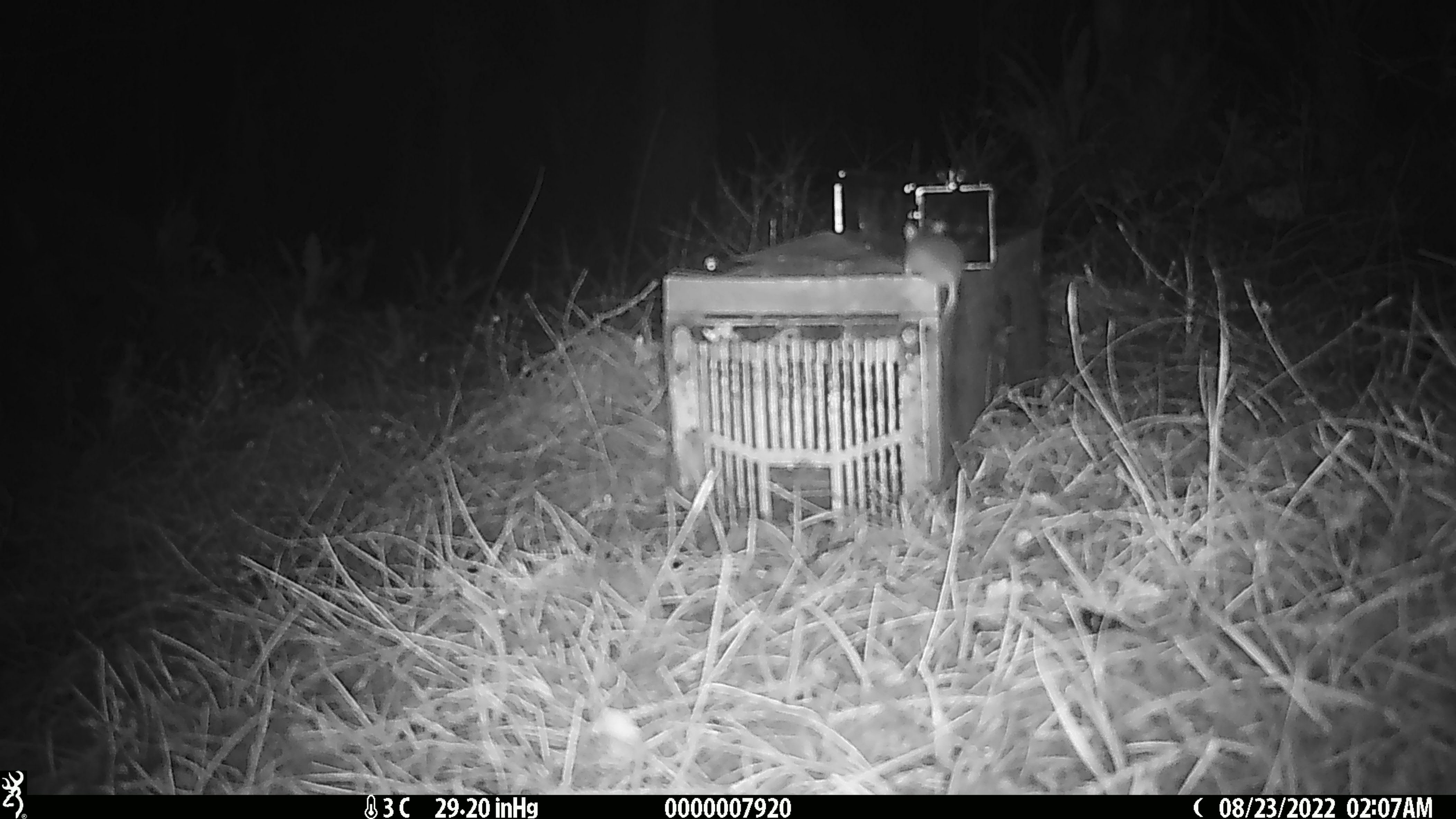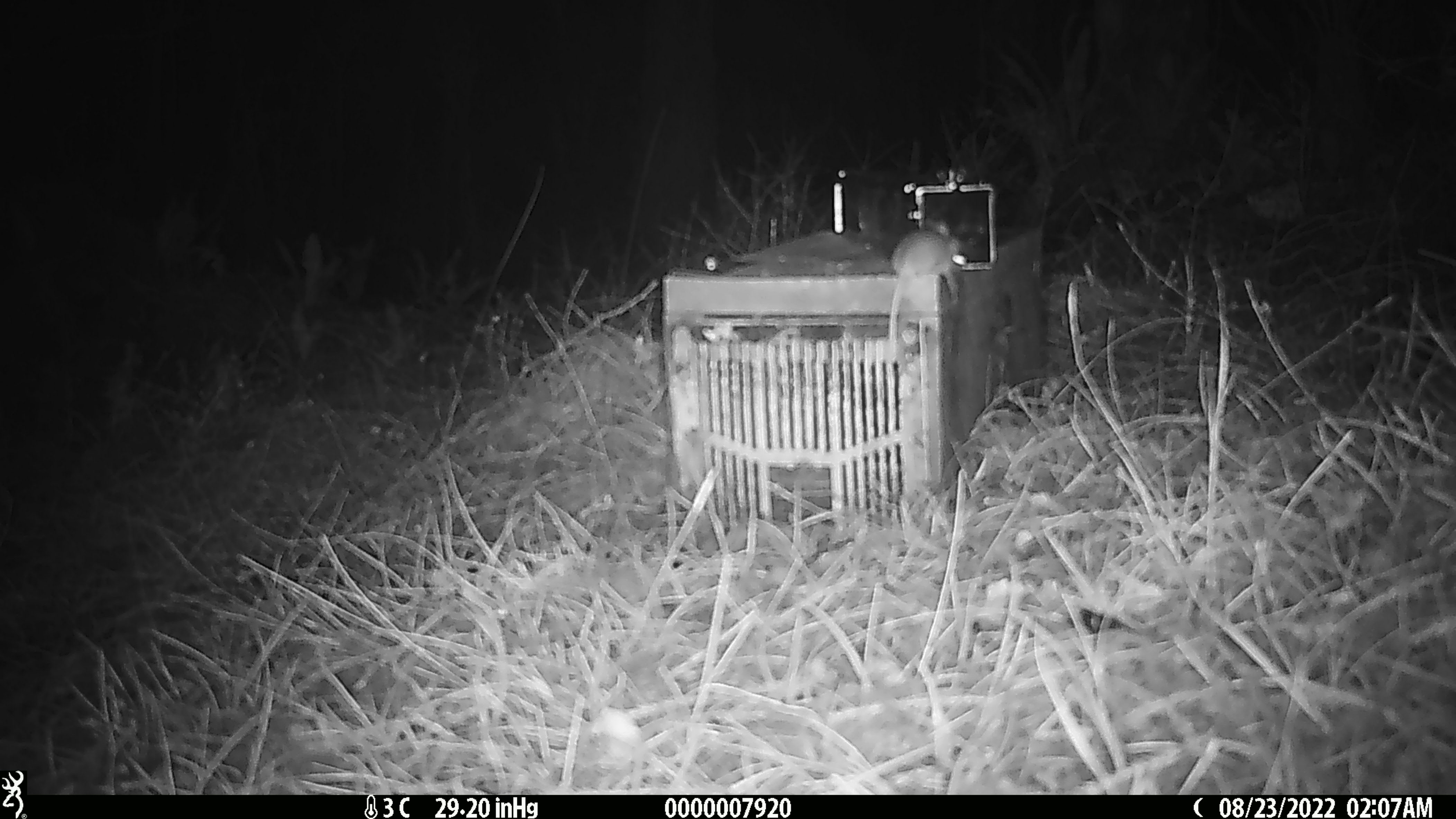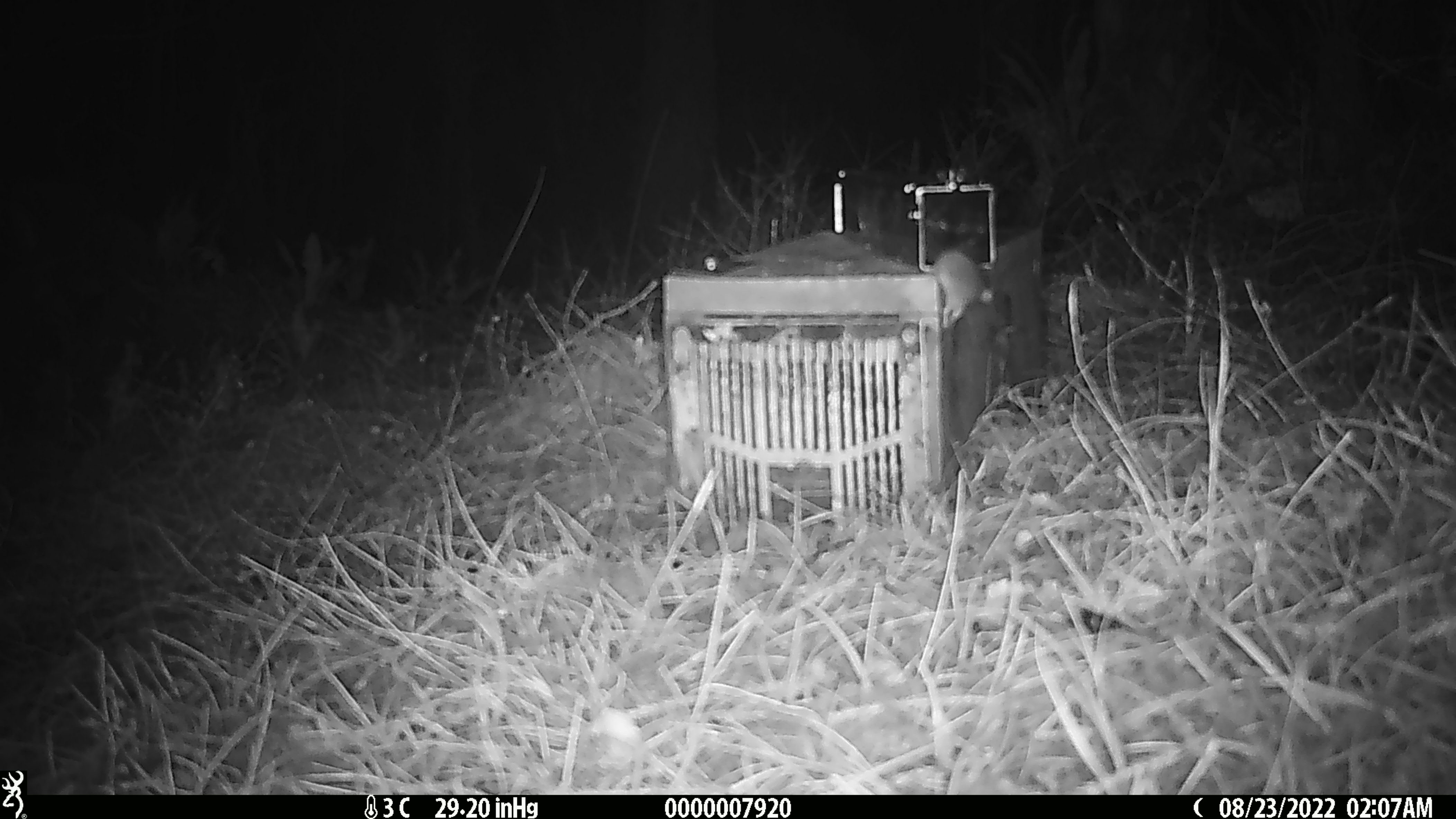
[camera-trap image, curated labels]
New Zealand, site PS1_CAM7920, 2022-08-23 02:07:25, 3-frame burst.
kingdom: Animalia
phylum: Chordata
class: Mammalia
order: Rodentia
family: Muridae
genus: Mus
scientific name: Mus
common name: mouse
Mouse (Mus).